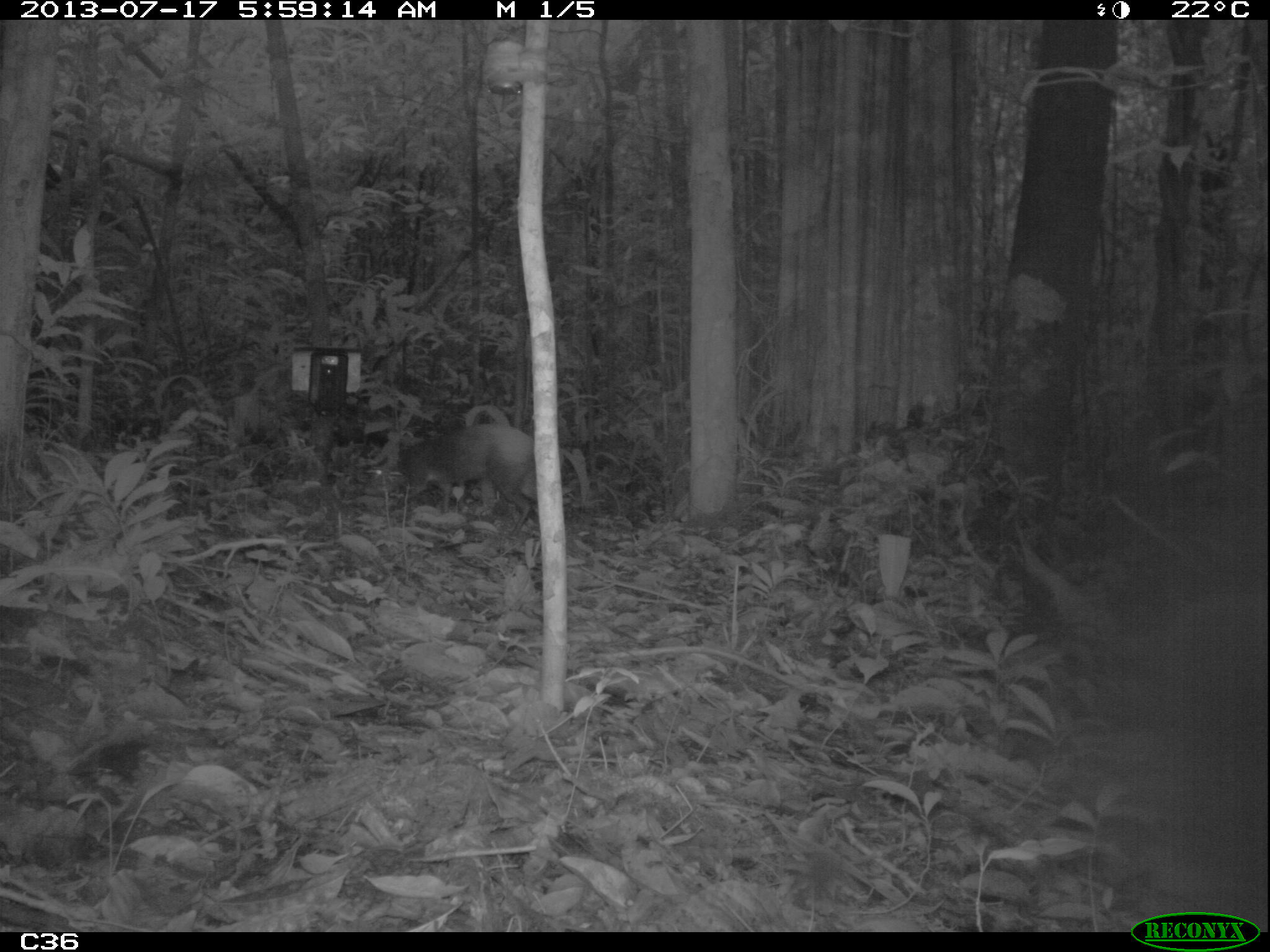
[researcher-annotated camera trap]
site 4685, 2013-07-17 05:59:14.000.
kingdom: Animalia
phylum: Chordata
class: Mammalia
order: Rodentia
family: Dasyproctidae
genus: Dasyprocta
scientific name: Dasyprocta leporina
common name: red-rumped agouti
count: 1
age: adult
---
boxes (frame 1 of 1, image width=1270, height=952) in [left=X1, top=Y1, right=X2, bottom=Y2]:
dasyprocta leporina: [left=361, top=421, right=538, bottom=540]